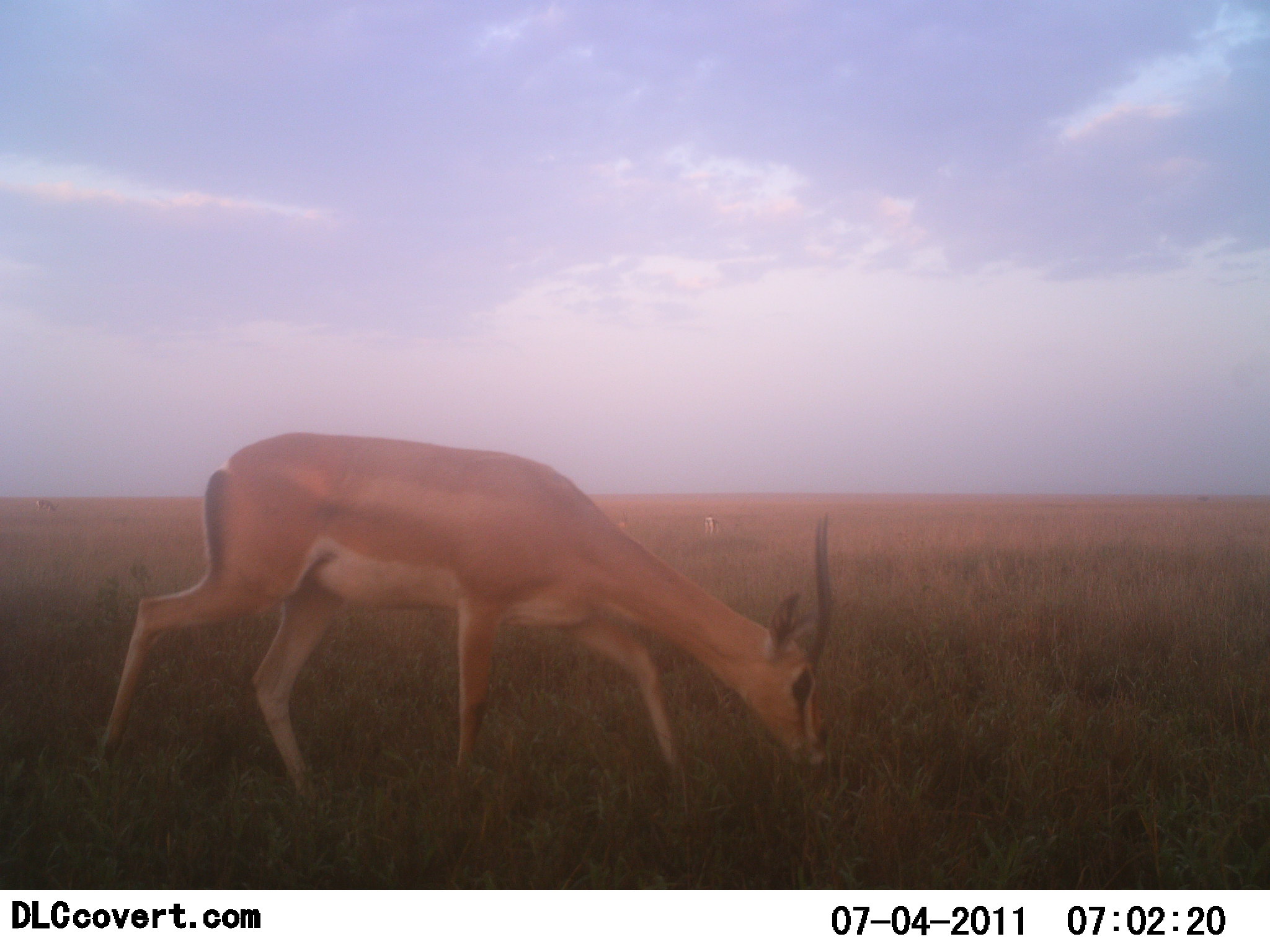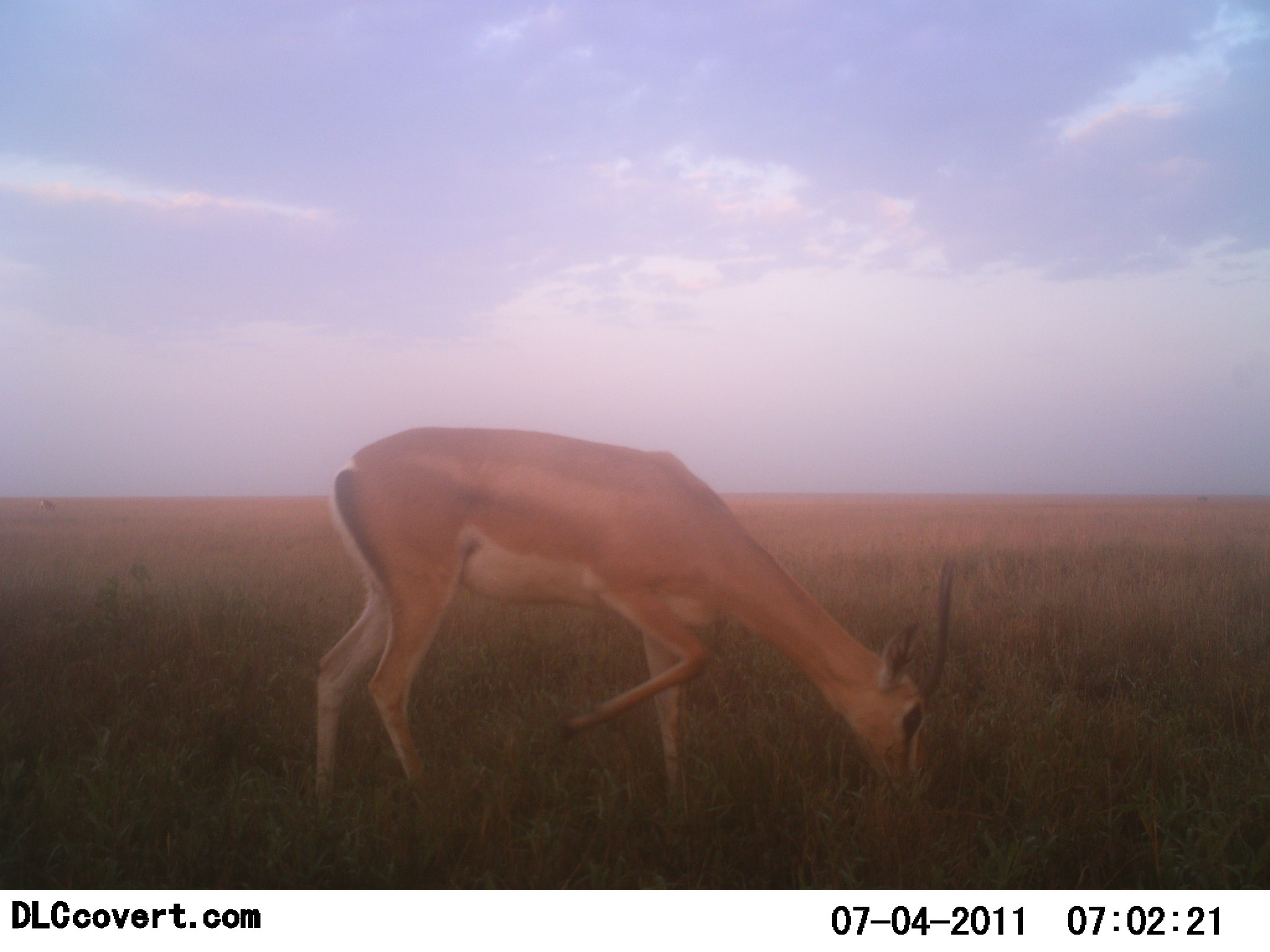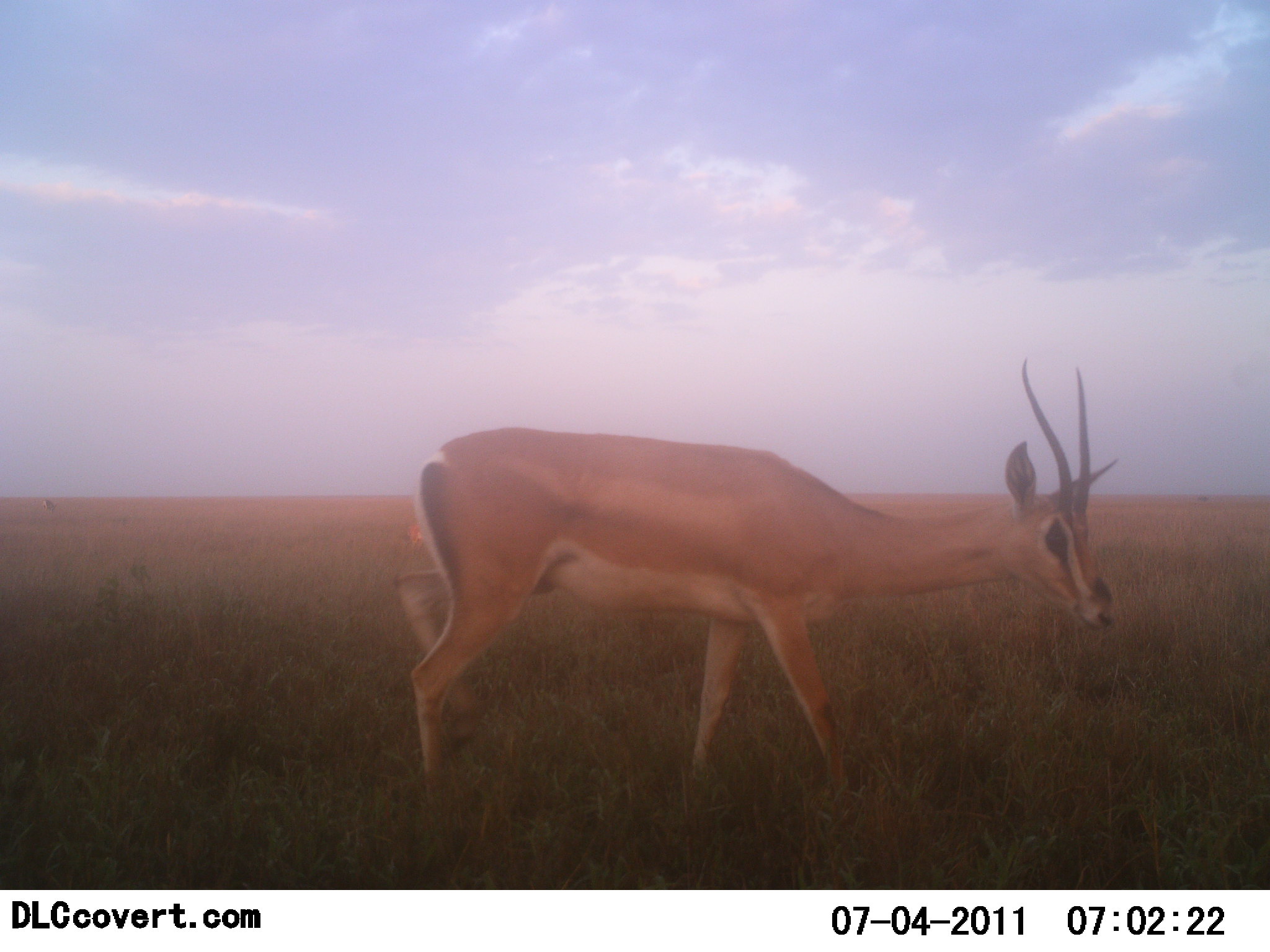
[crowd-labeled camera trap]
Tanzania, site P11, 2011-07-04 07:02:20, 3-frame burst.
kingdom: Animalia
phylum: Chordata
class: Mammalia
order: Artiodactyla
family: Bovidae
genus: Nanger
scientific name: Nanger granti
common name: grant's gazelle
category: gazellegrants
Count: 1.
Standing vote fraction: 10%.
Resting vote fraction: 0%.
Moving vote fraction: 50%.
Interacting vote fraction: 0%.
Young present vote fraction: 0%.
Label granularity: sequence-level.